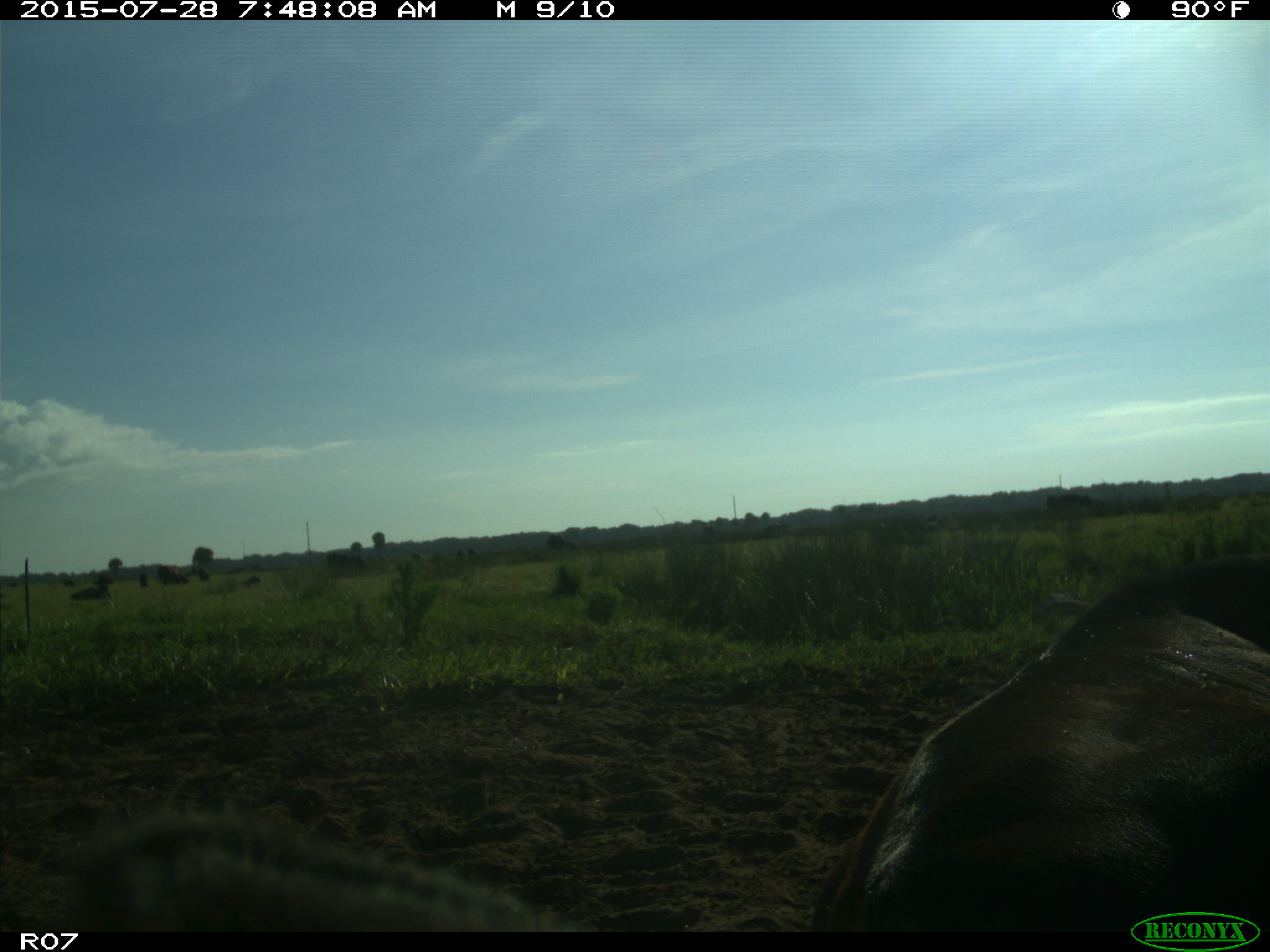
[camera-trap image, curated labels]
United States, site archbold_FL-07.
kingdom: Animalia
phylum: Chordata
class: Mammalia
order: Artiodactyla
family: Bovidae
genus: Bos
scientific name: Bos taurus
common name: domestic cow